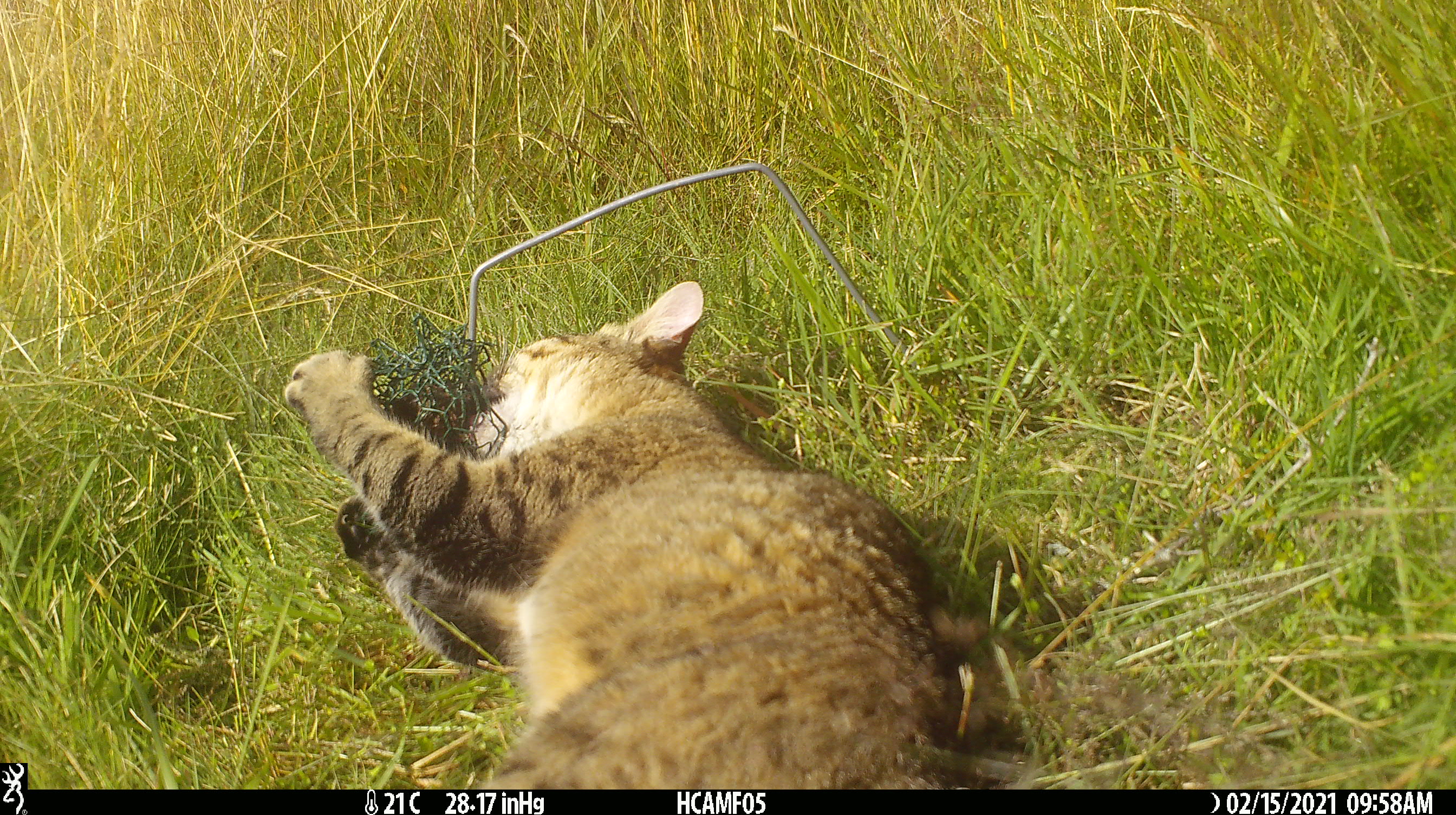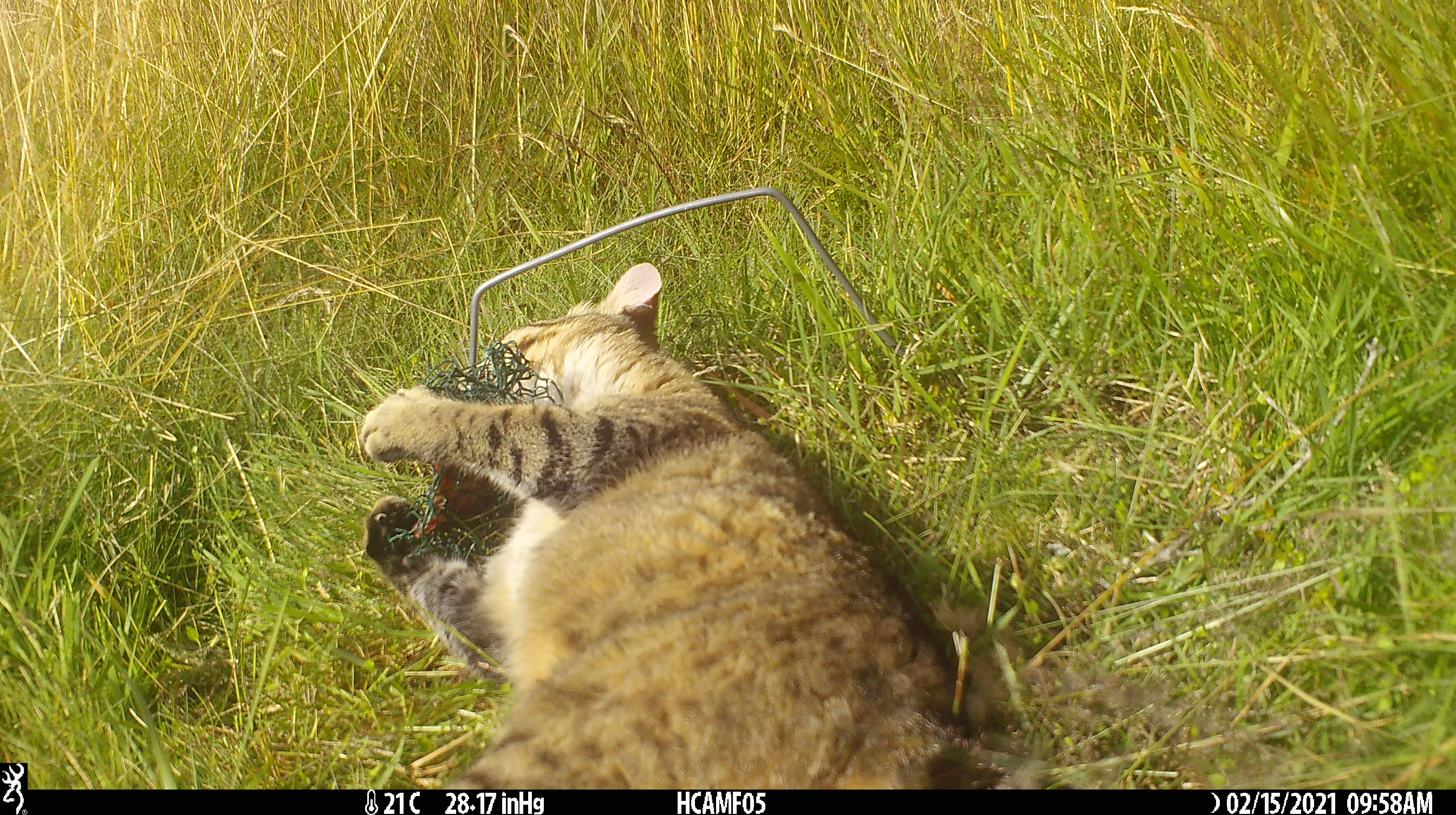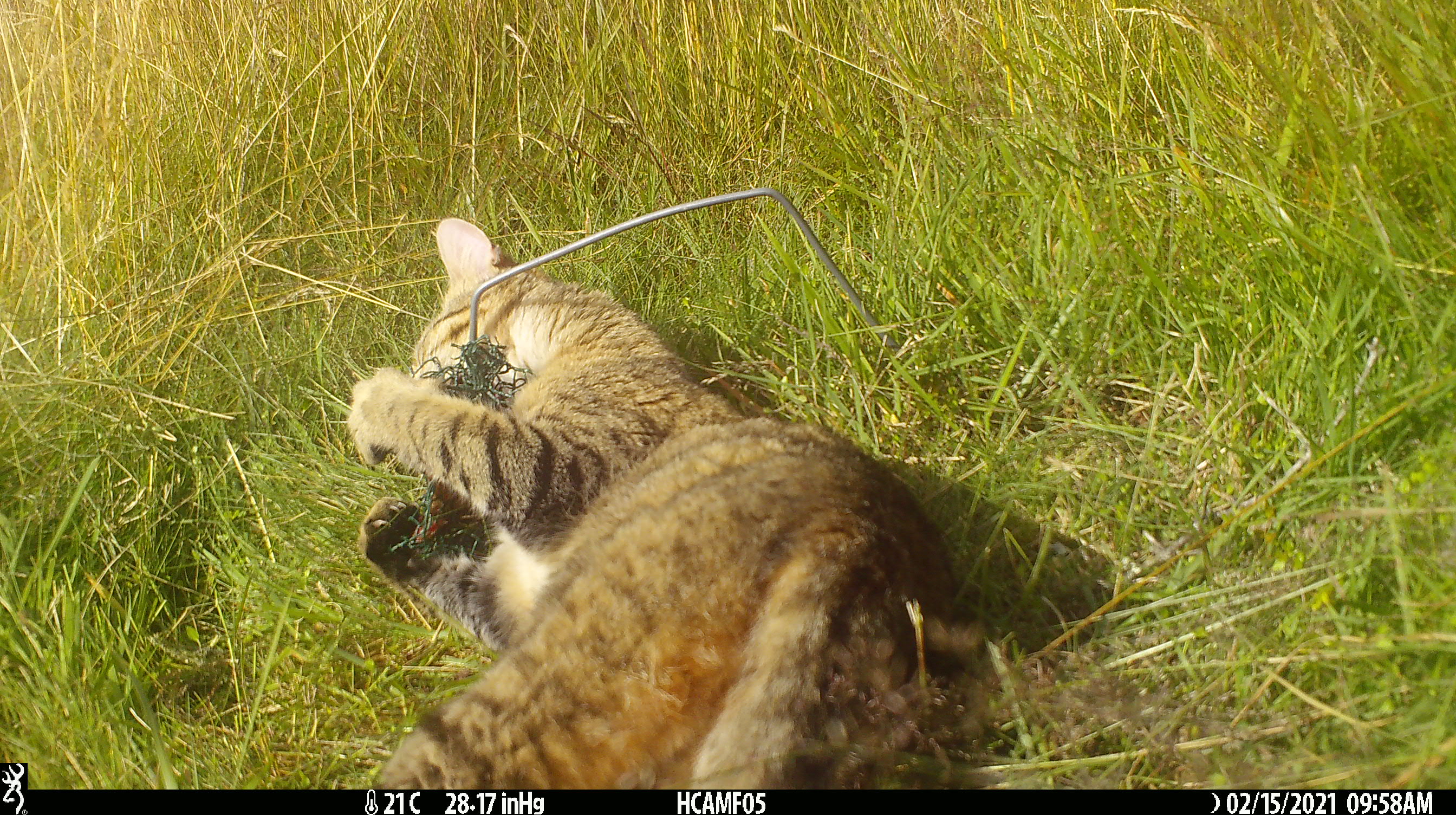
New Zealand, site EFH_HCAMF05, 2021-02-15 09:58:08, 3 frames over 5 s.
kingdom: Animalia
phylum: Chordata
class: Mammalia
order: Carnivora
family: Felidae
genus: Felis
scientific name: Felis catus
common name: domestic cat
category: cat